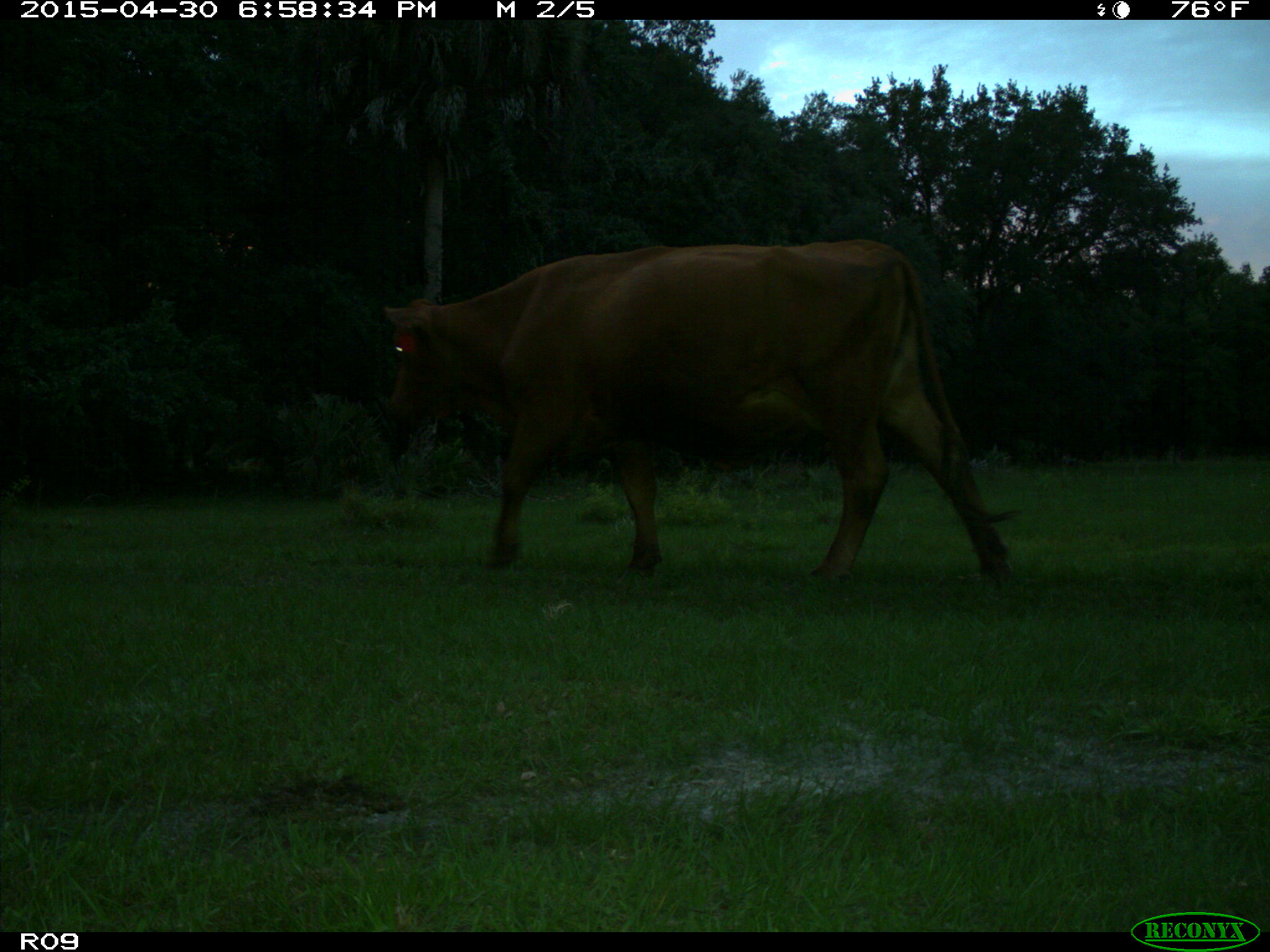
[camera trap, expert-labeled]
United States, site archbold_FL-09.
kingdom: Animalia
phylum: Chordata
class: Mammalia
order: Artiodactyla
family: Bovidae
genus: Bos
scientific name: Bos taurus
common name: domestic cow